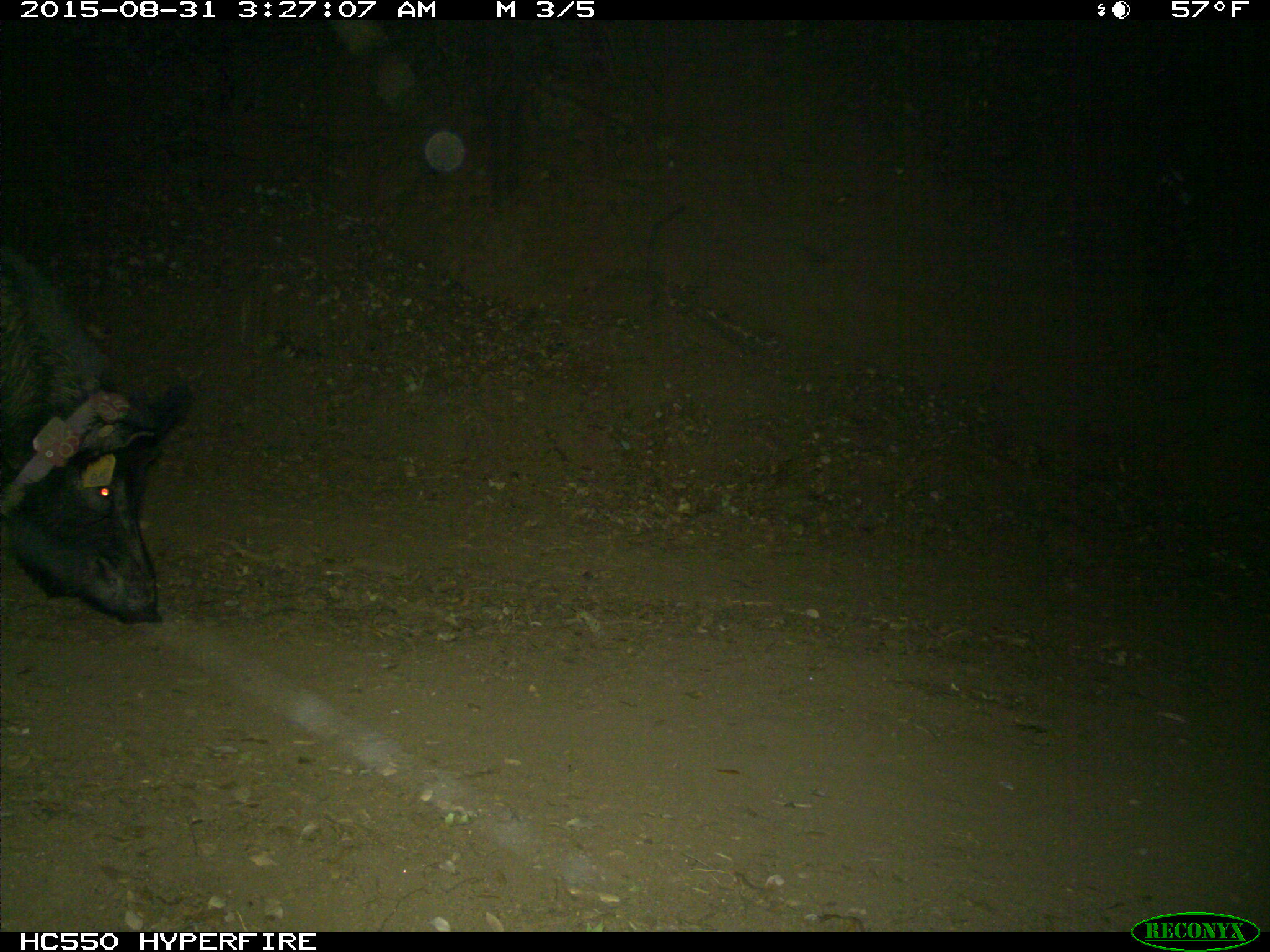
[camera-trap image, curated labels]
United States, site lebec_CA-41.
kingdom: Animalia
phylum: Chordata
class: Mammalia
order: Artiodactyla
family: Suidae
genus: Sus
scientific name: Sus scrofa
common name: wild boar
Sus scrofa (wild boar).